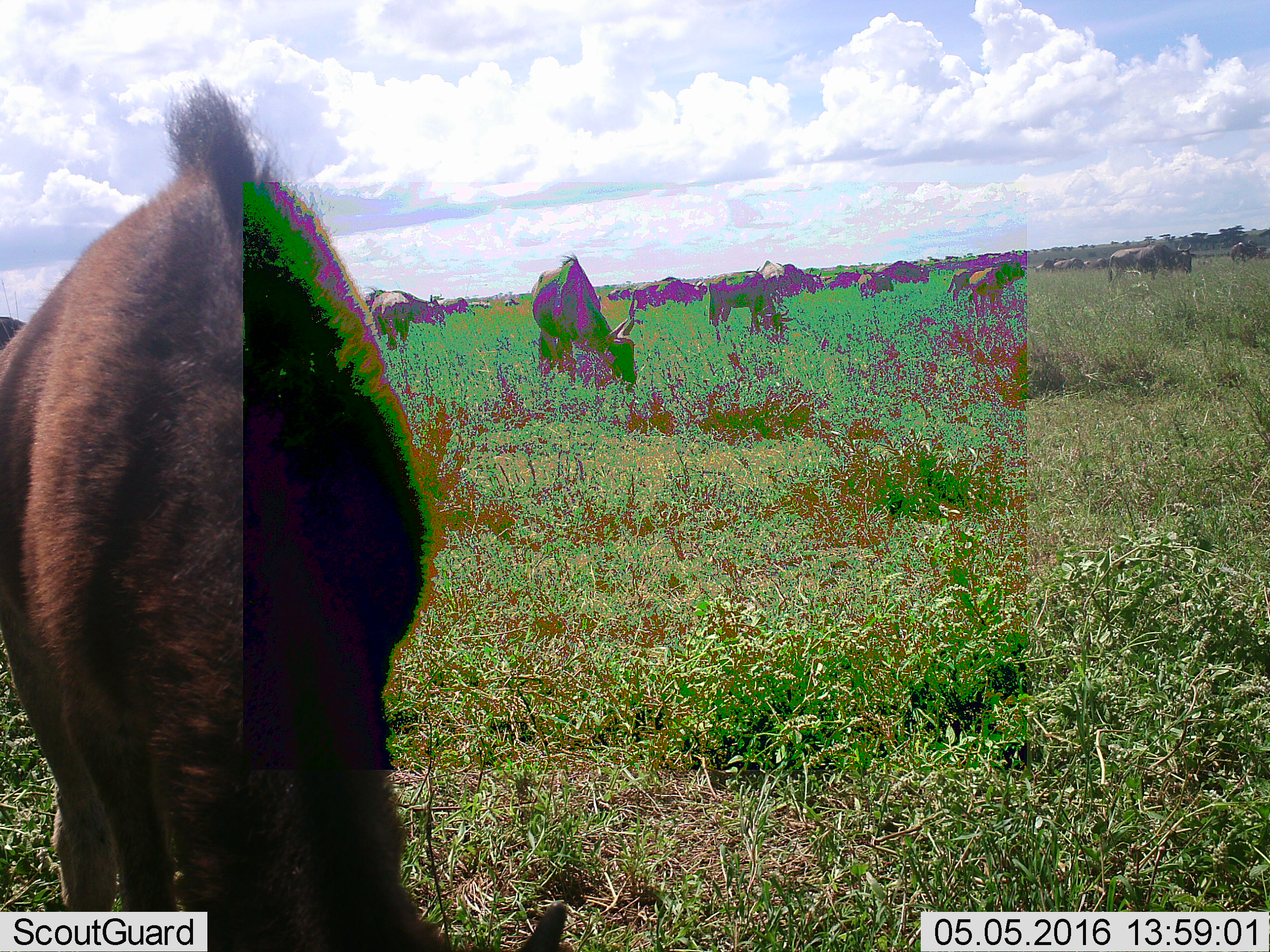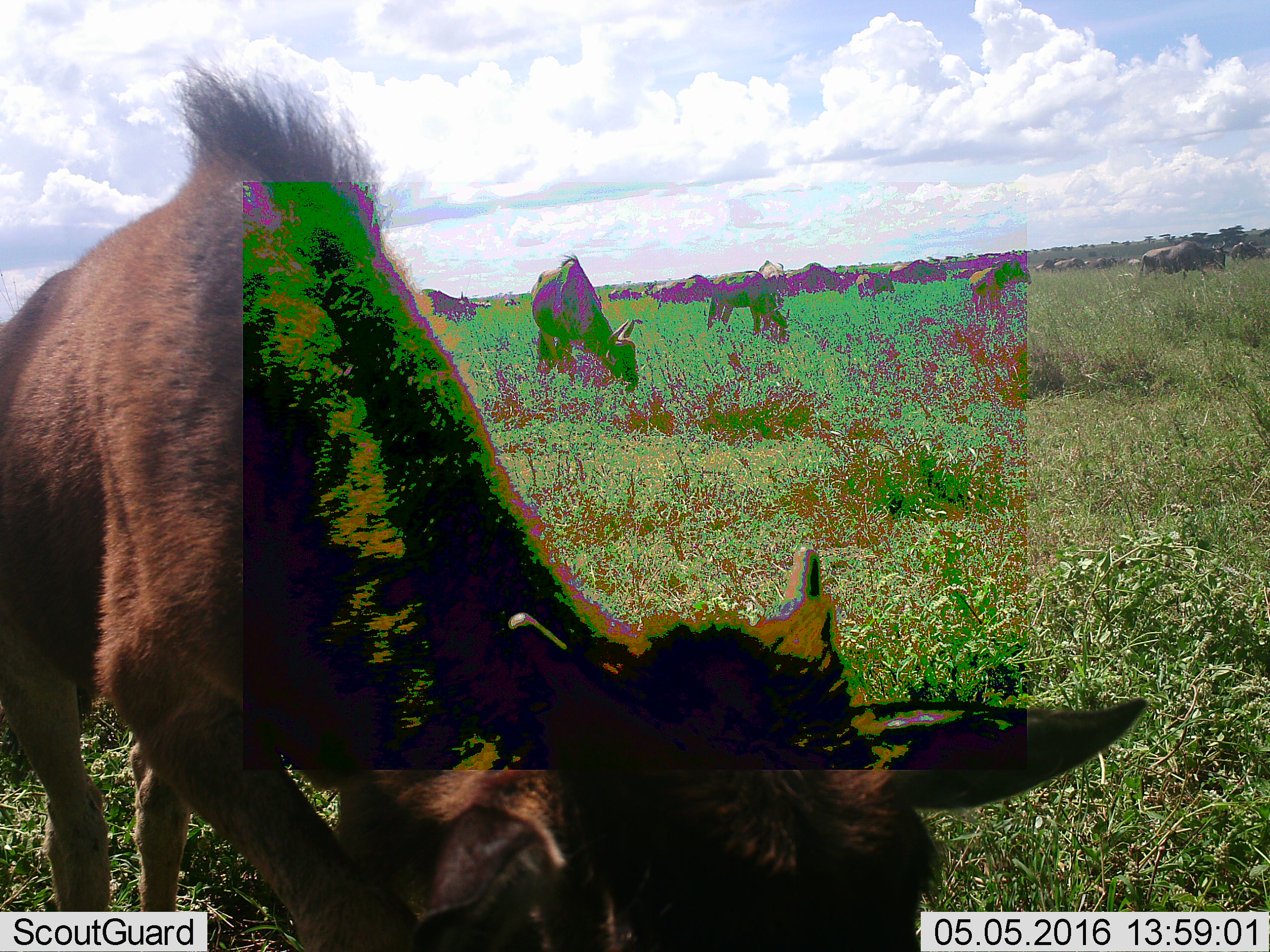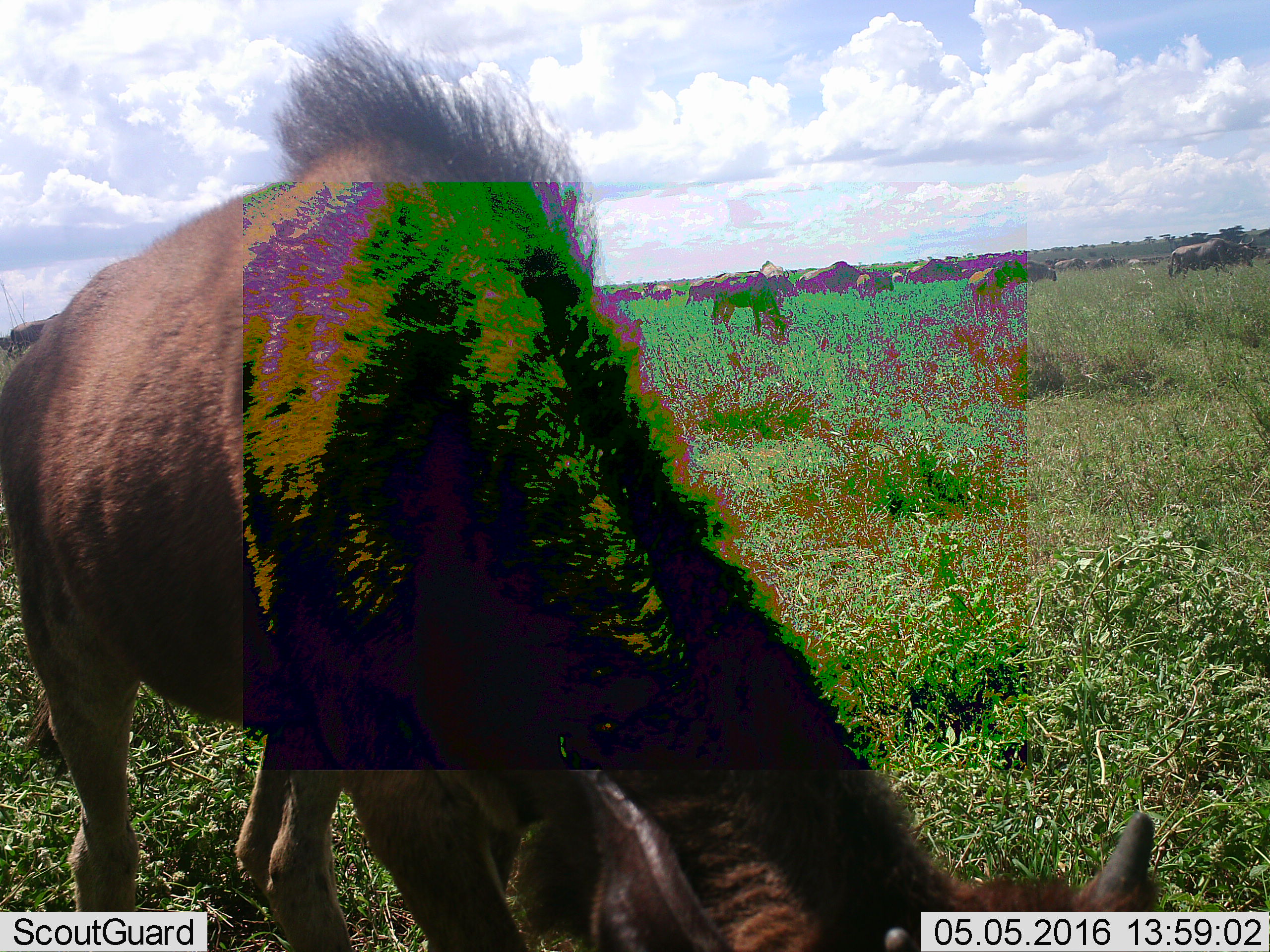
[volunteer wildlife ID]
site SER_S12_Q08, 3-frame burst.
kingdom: Animalia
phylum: Chordata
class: Mammalia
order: Artiodactyla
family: Bovidae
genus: Connochaetes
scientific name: Connochaetes taurinus taurinus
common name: blue wildebeest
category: wildebeestblue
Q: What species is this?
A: Wildebeestblue (blue wildebeest) (Connochaetes taurinus taurinus).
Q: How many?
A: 11-50.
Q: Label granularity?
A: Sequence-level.